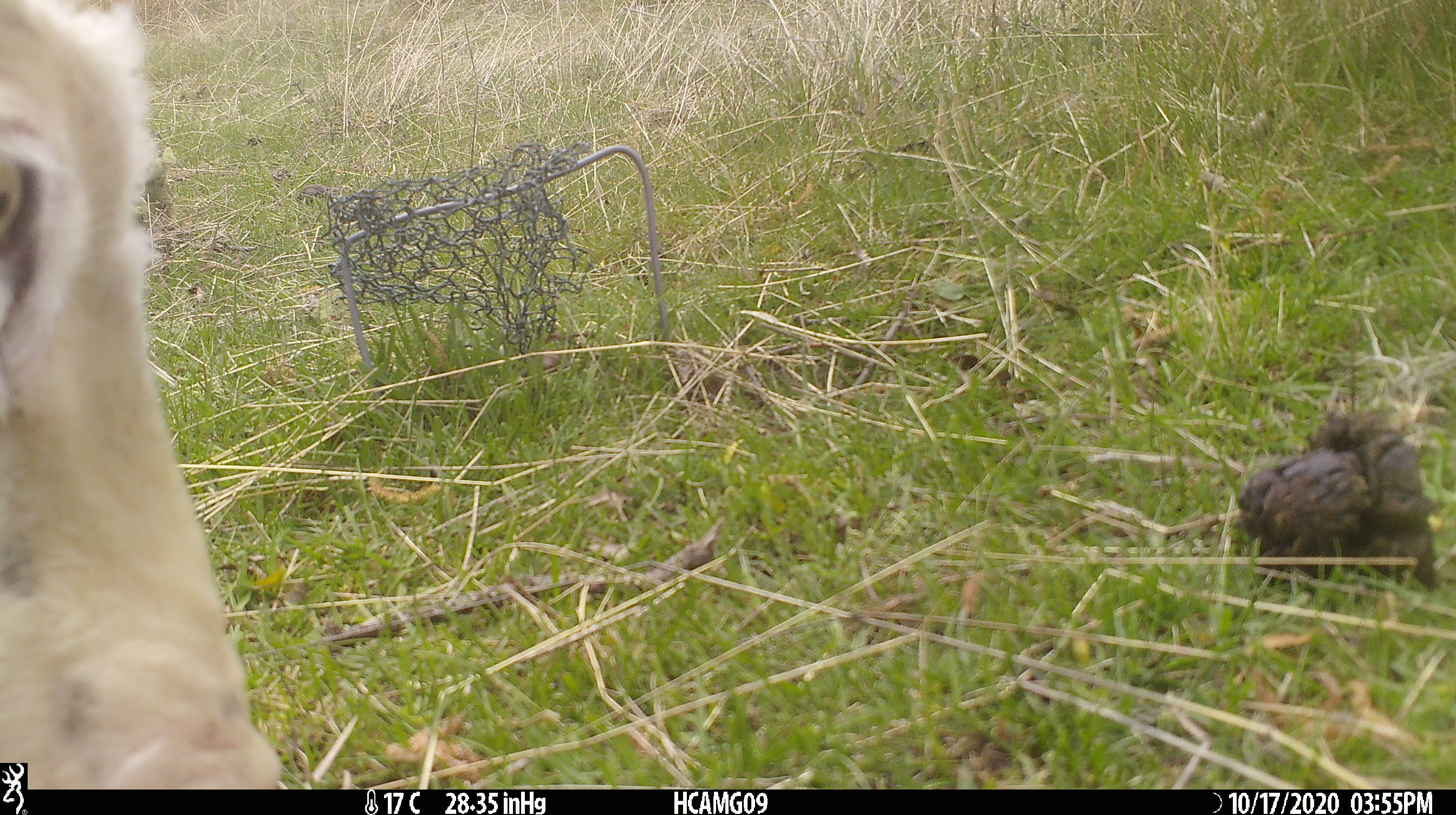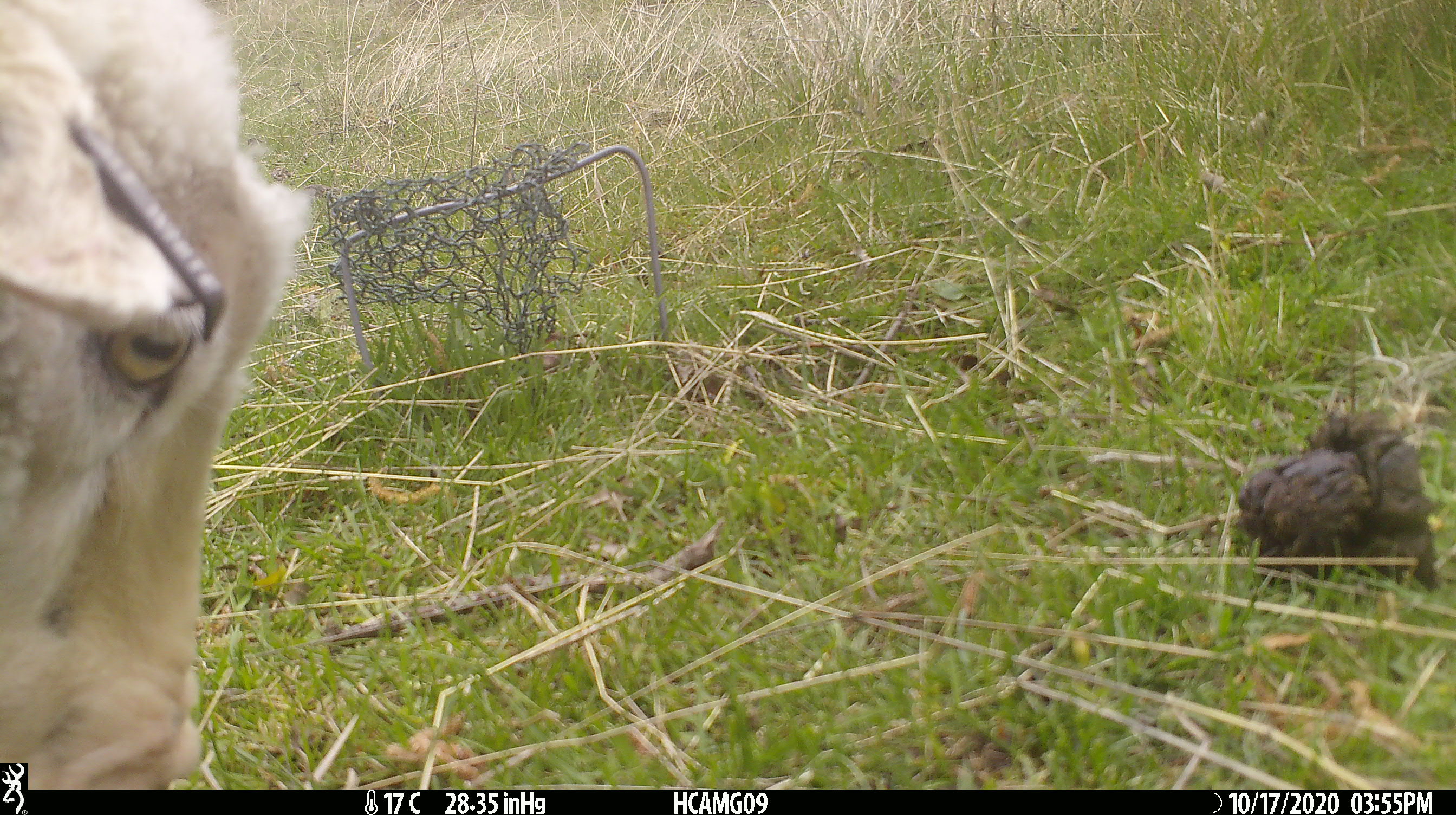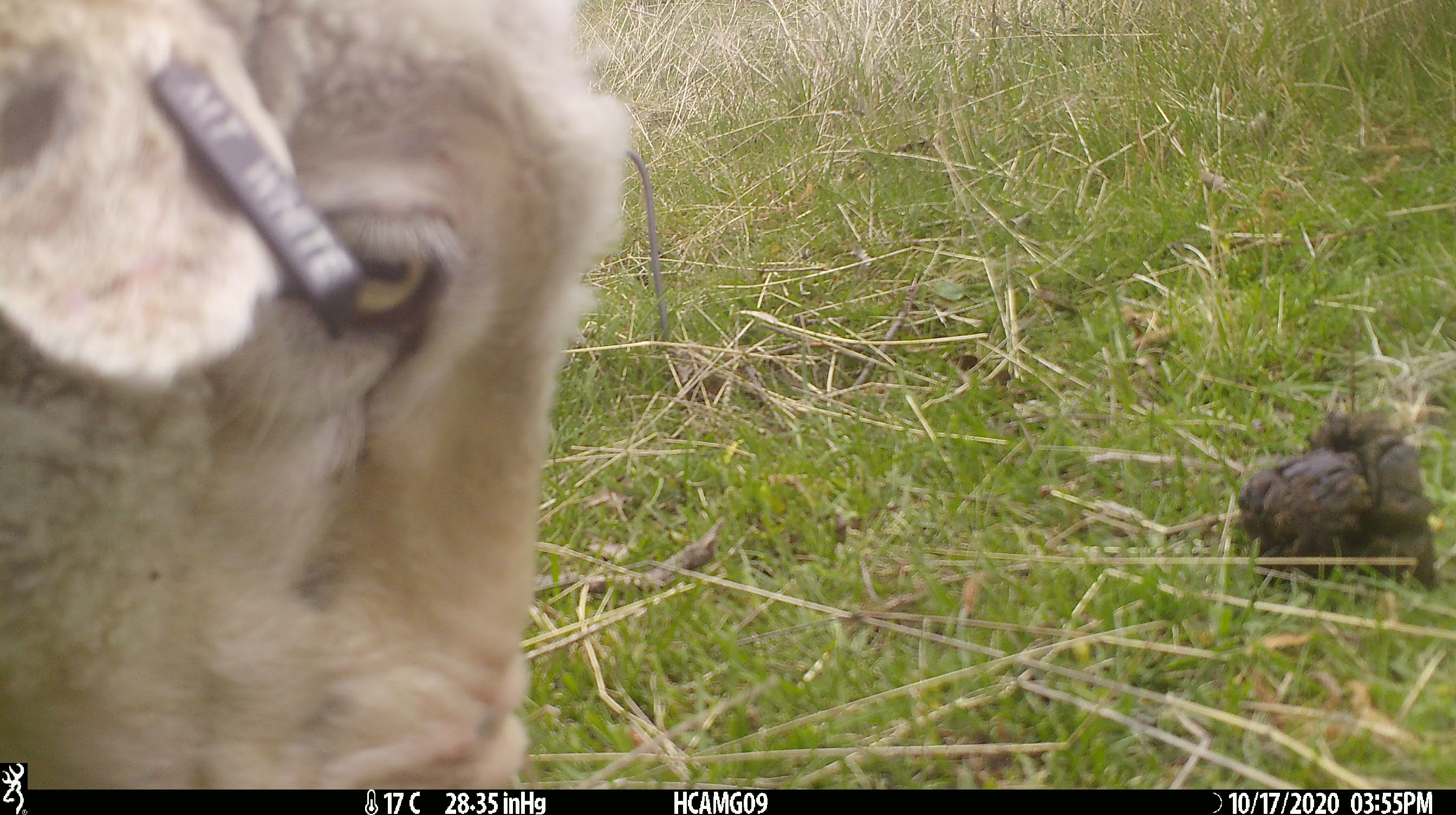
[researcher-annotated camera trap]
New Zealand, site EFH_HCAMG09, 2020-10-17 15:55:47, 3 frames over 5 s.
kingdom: Animalia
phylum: Chordata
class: Mammalia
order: Artiodactyla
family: Bovidae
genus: Ovis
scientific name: Ovis aries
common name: domestic sheep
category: sheep